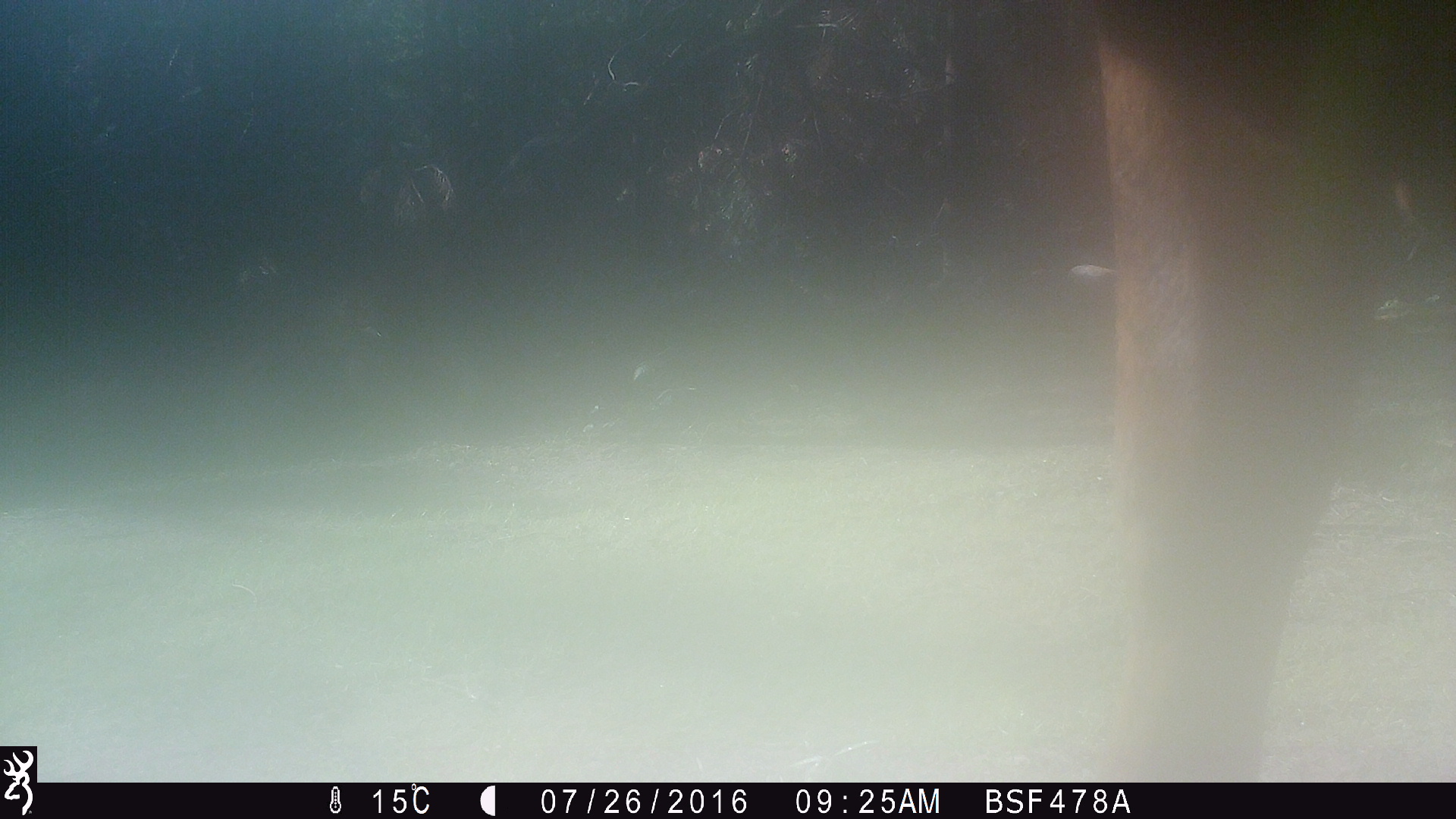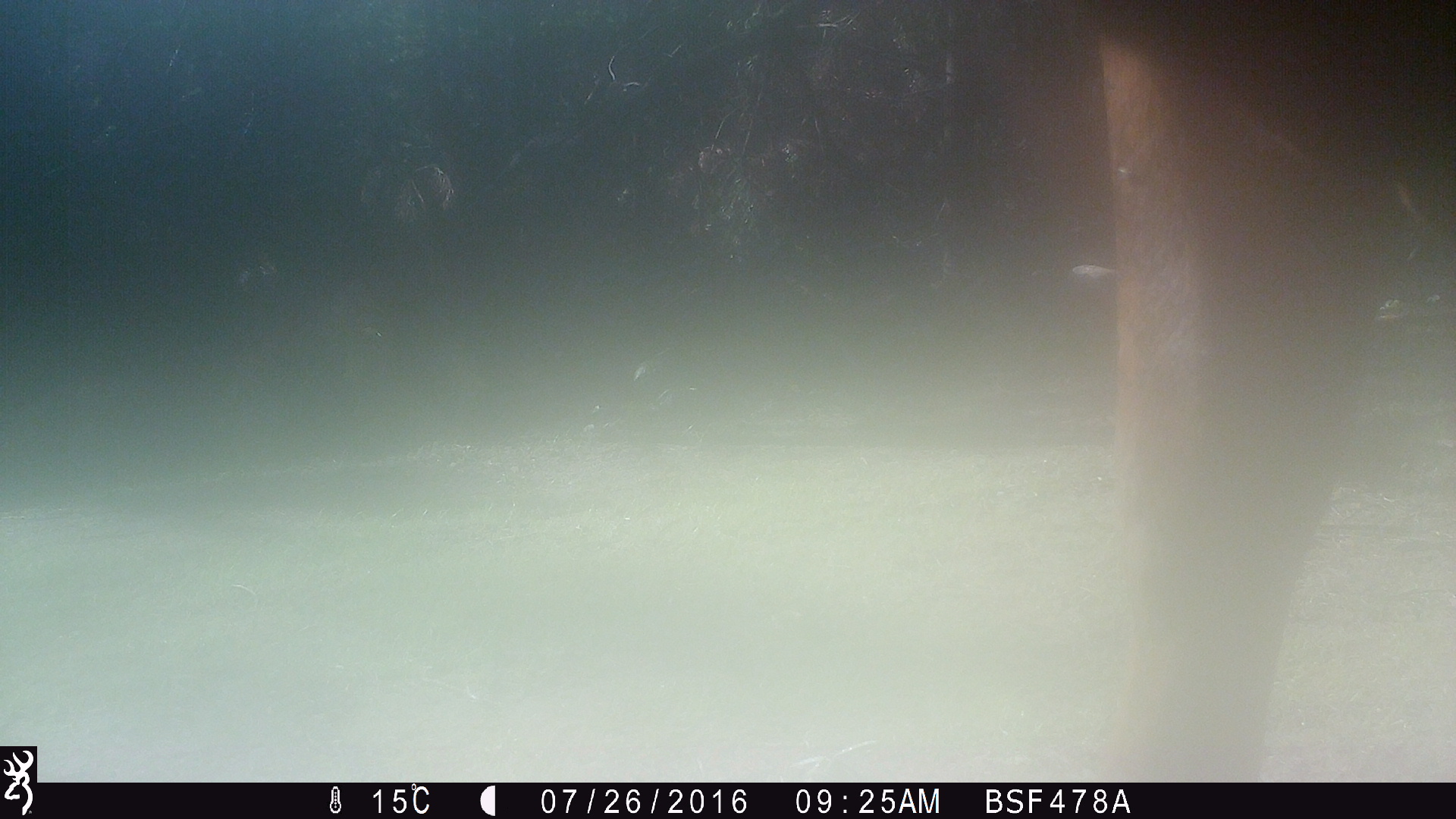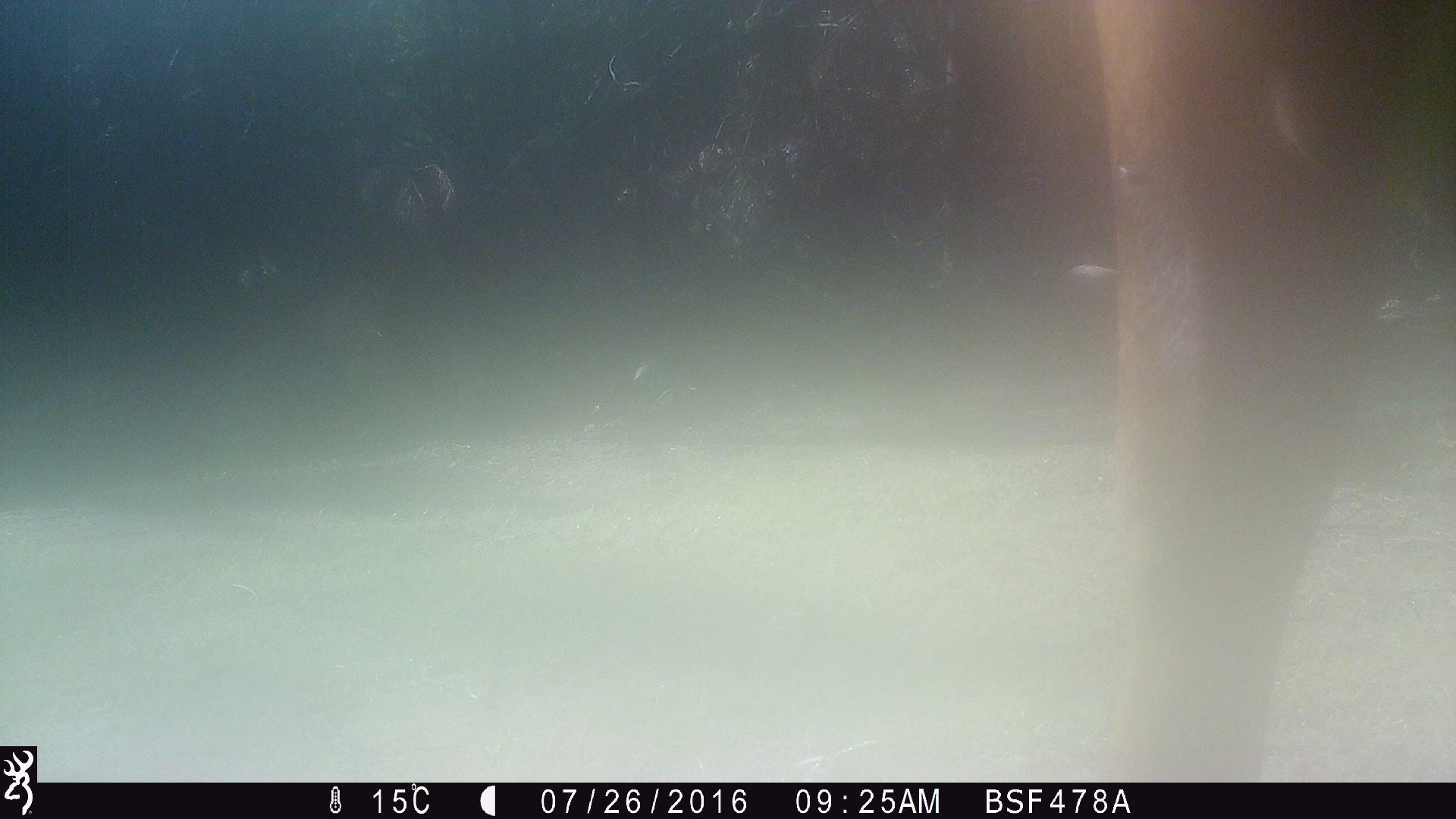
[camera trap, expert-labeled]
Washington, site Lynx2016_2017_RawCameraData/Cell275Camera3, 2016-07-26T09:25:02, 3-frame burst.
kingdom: Animalia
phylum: Chordata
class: Mammalia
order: Artiodactyla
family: Bovidae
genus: Bos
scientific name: Bos taurus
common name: domestic cattle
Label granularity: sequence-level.